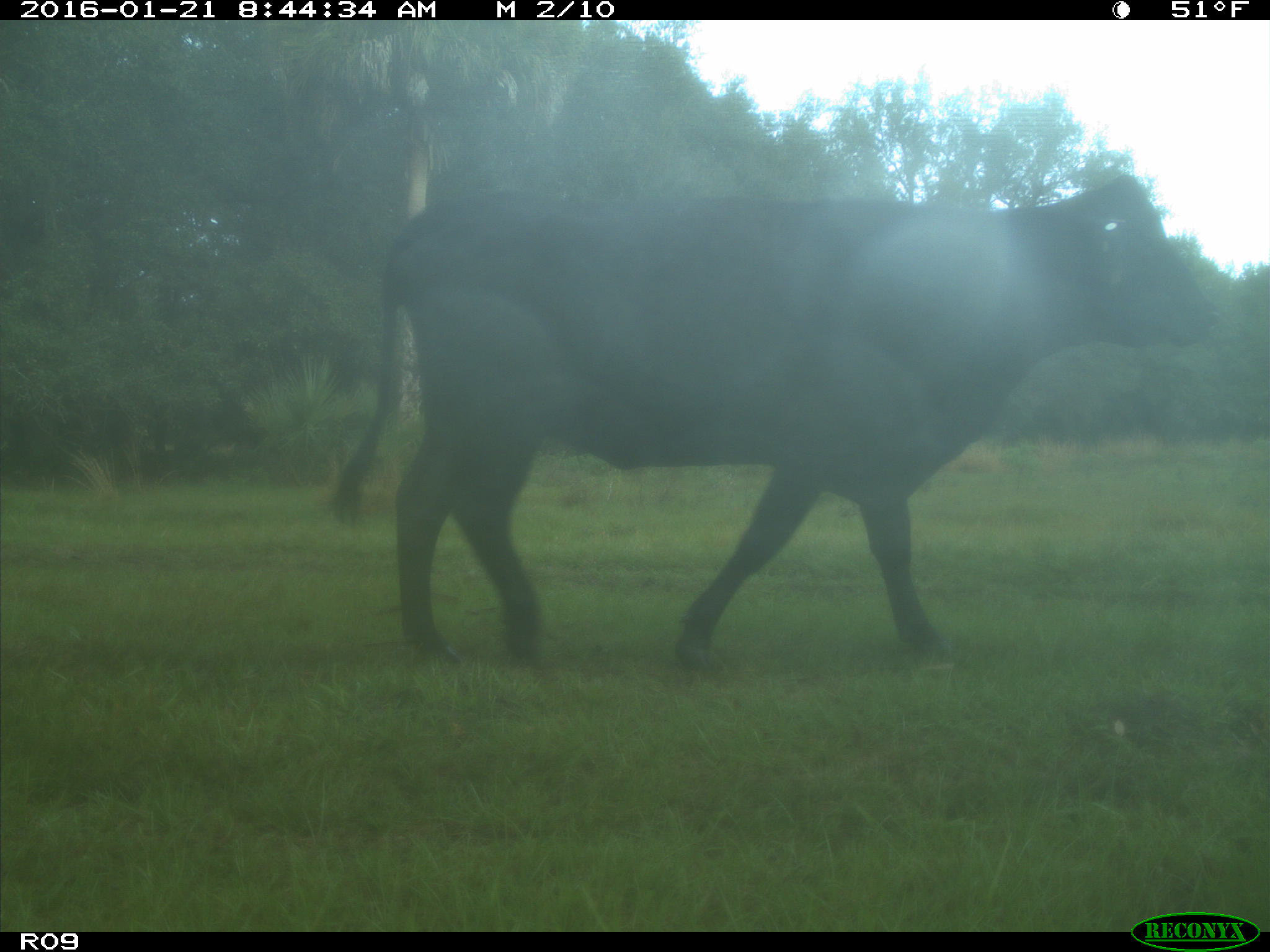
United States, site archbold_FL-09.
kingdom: Animalia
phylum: Chordata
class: Mammalia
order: Artiodactyla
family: Bovidae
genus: Bos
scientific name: Bos taurus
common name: domestic cow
Bos taurus (domestic cow).